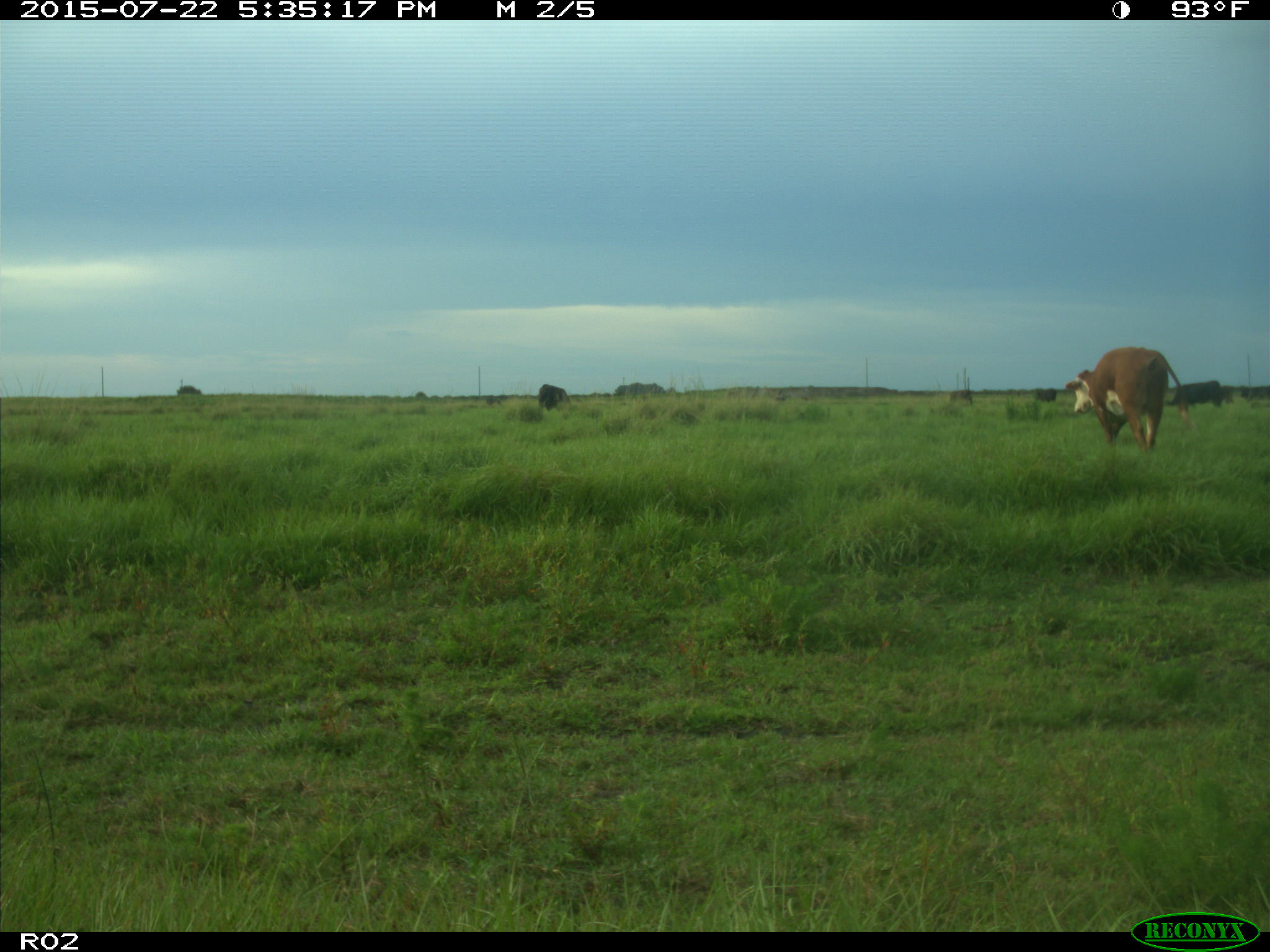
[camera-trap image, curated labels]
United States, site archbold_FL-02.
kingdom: Animalia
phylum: Chordata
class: Mammalia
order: Artiodactyla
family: Bovidae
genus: Bos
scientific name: Bos taurus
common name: domestic cow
Bos taurus (domestic cow).